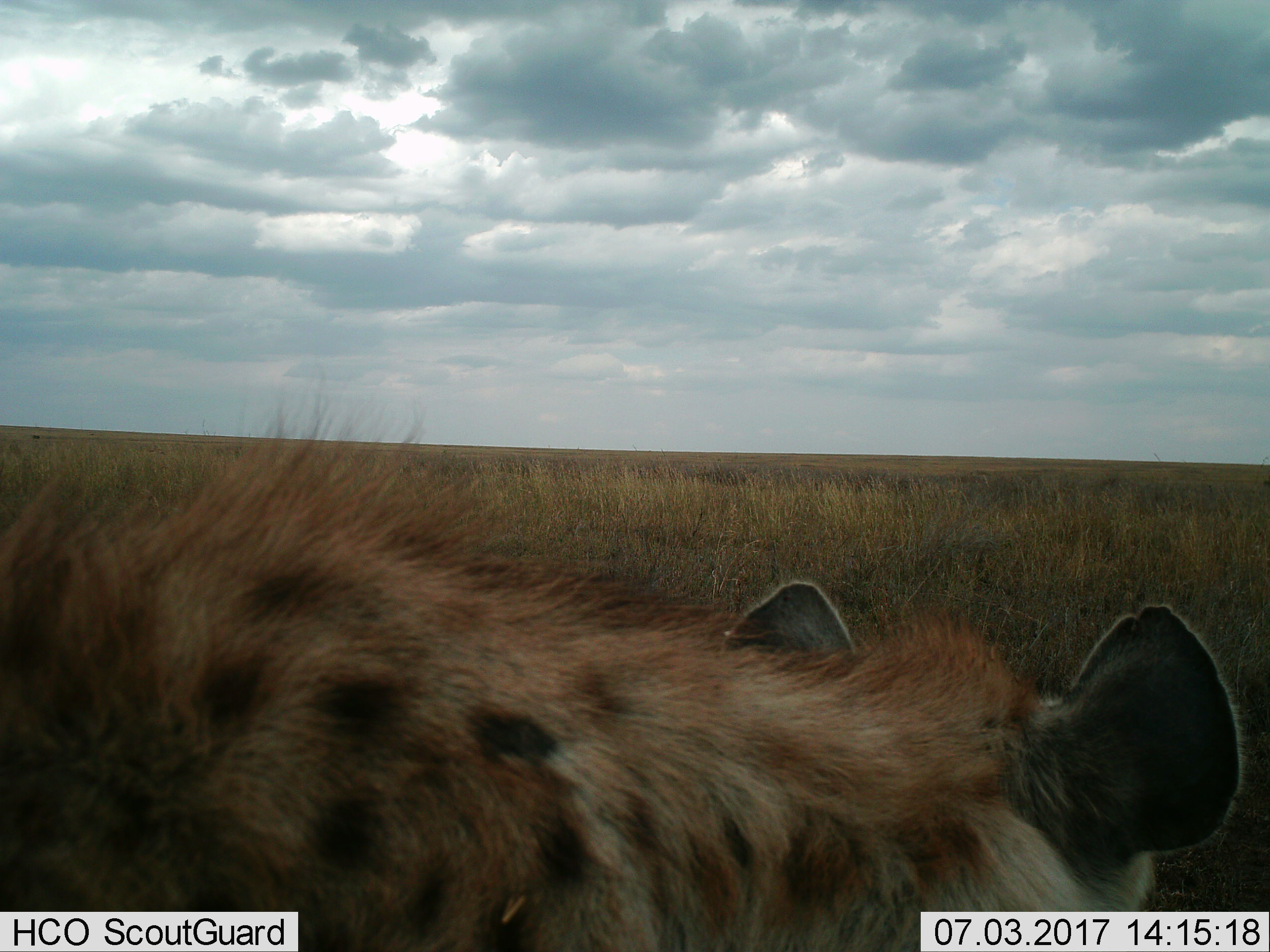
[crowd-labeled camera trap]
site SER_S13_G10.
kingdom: Animalia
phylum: Chordata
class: Mammalia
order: Carnivora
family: Hyaenidae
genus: Crocuta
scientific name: Crocuta crocuta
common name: spotted hyena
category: hyenaspotted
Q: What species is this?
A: Hyenaspotted (spotted hyena) (Crocuta crocuta).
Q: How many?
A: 1.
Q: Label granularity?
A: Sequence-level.